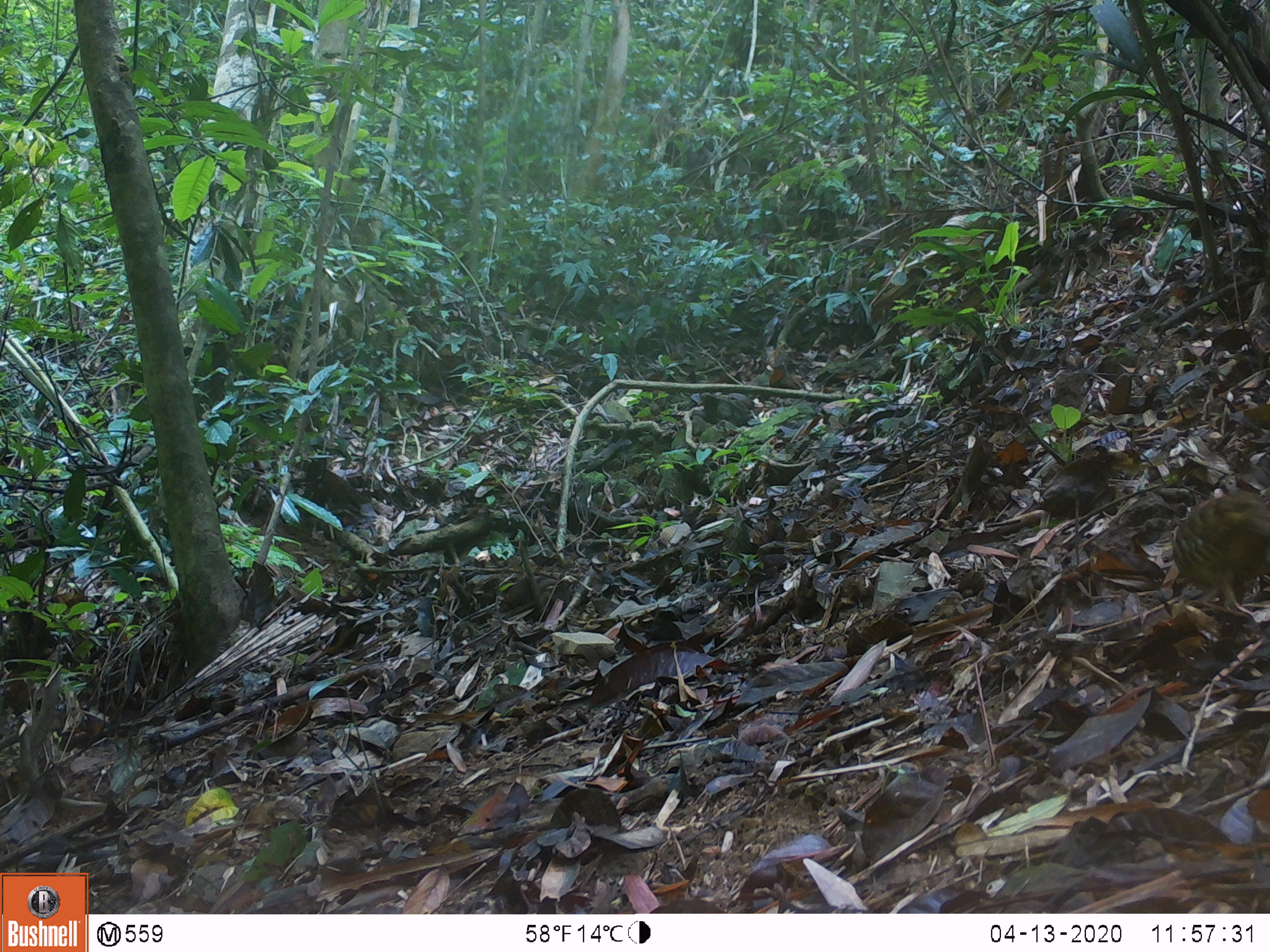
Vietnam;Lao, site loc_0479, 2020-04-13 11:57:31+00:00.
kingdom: Animalia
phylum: Chordata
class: Aves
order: Galliformes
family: Phasianidae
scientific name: Phasianidae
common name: partridge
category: unidentified partridge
Unidentified partridge (partridge) (Phasianidae). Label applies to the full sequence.